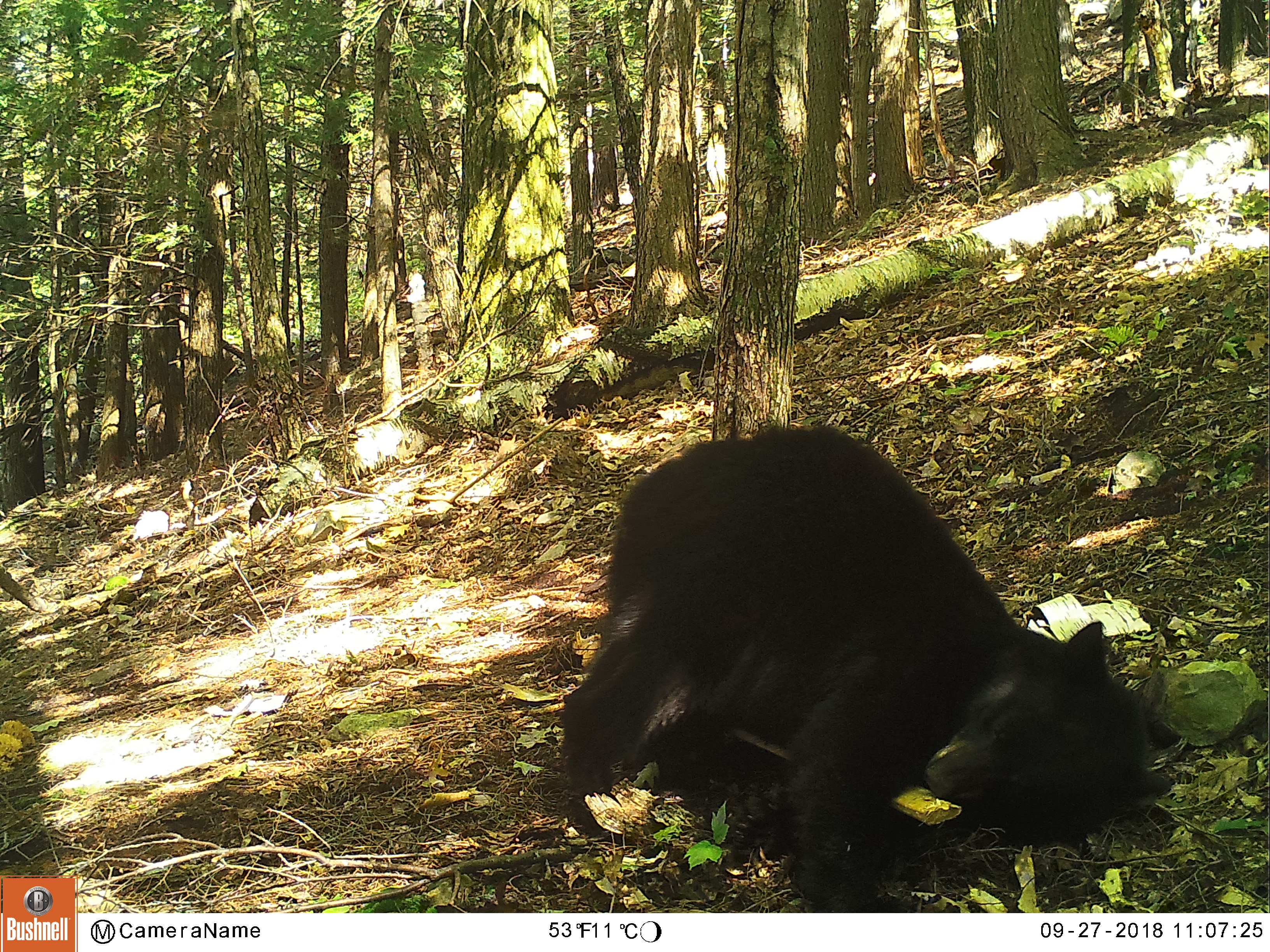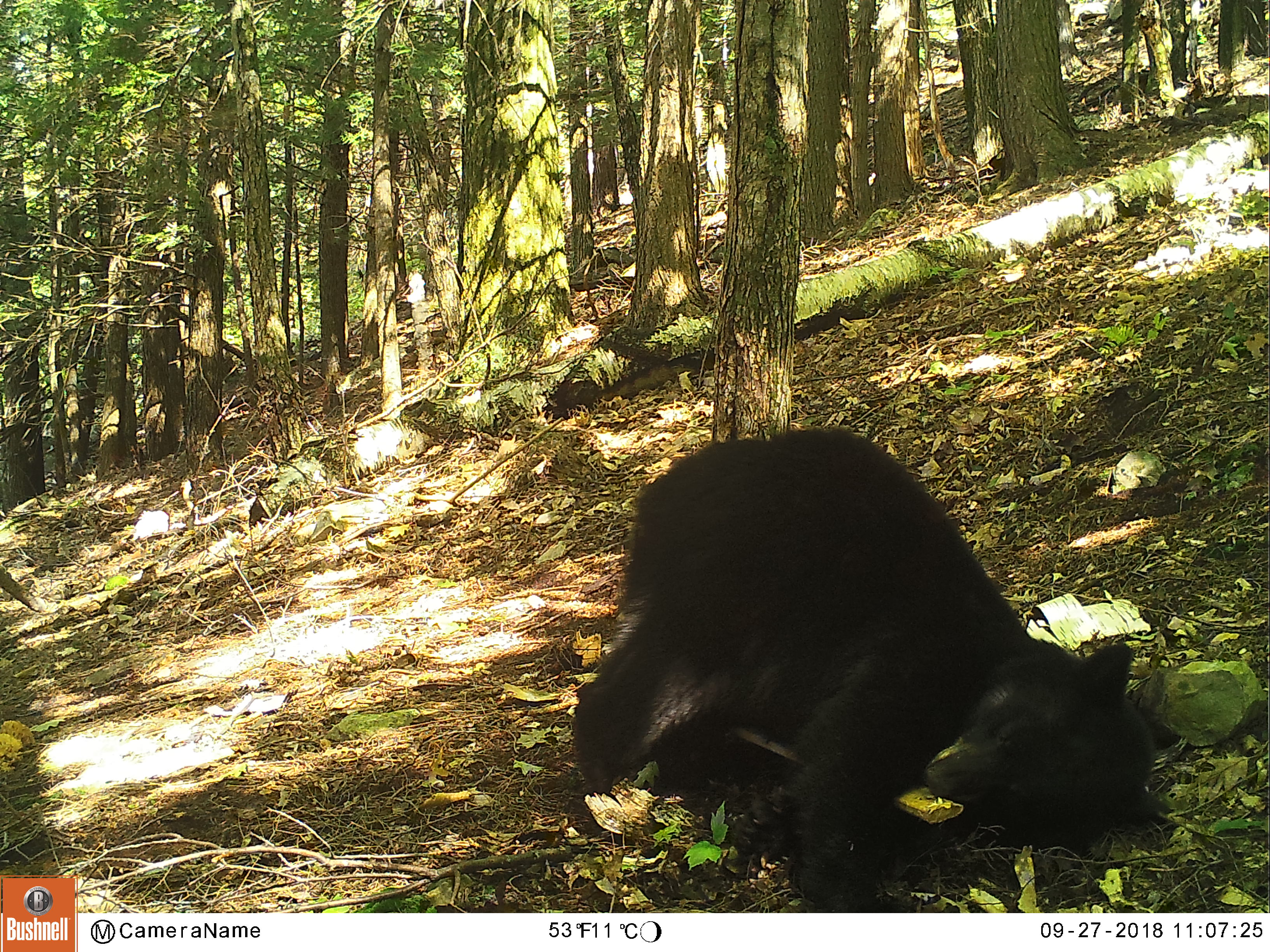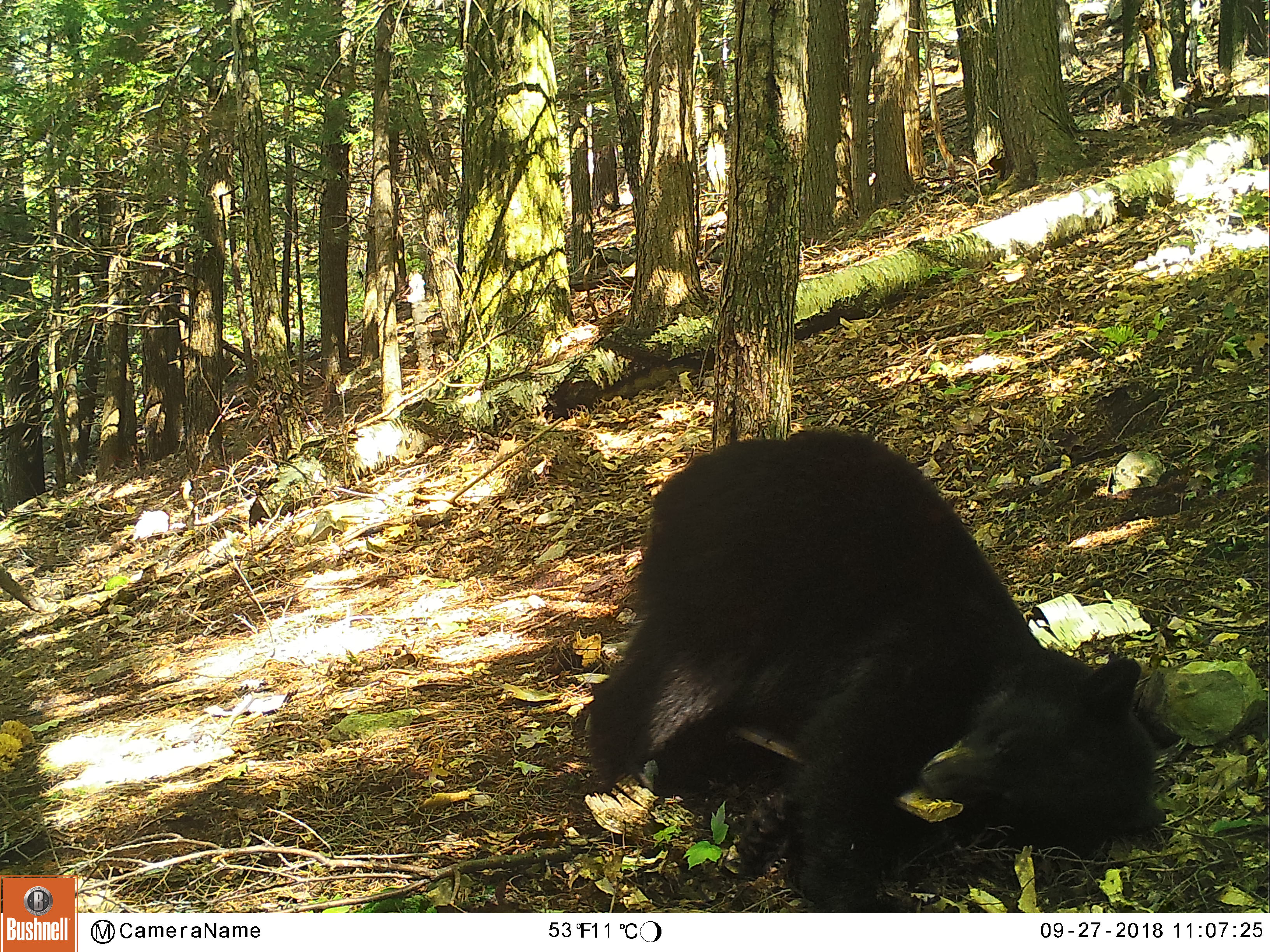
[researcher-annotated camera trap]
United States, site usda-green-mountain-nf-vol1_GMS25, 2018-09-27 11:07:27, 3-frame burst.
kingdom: Animalia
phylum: Chordata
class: Mammalia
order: Carnivora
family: Ursidae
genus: Ursus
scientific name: Ursus americanus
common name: black bear